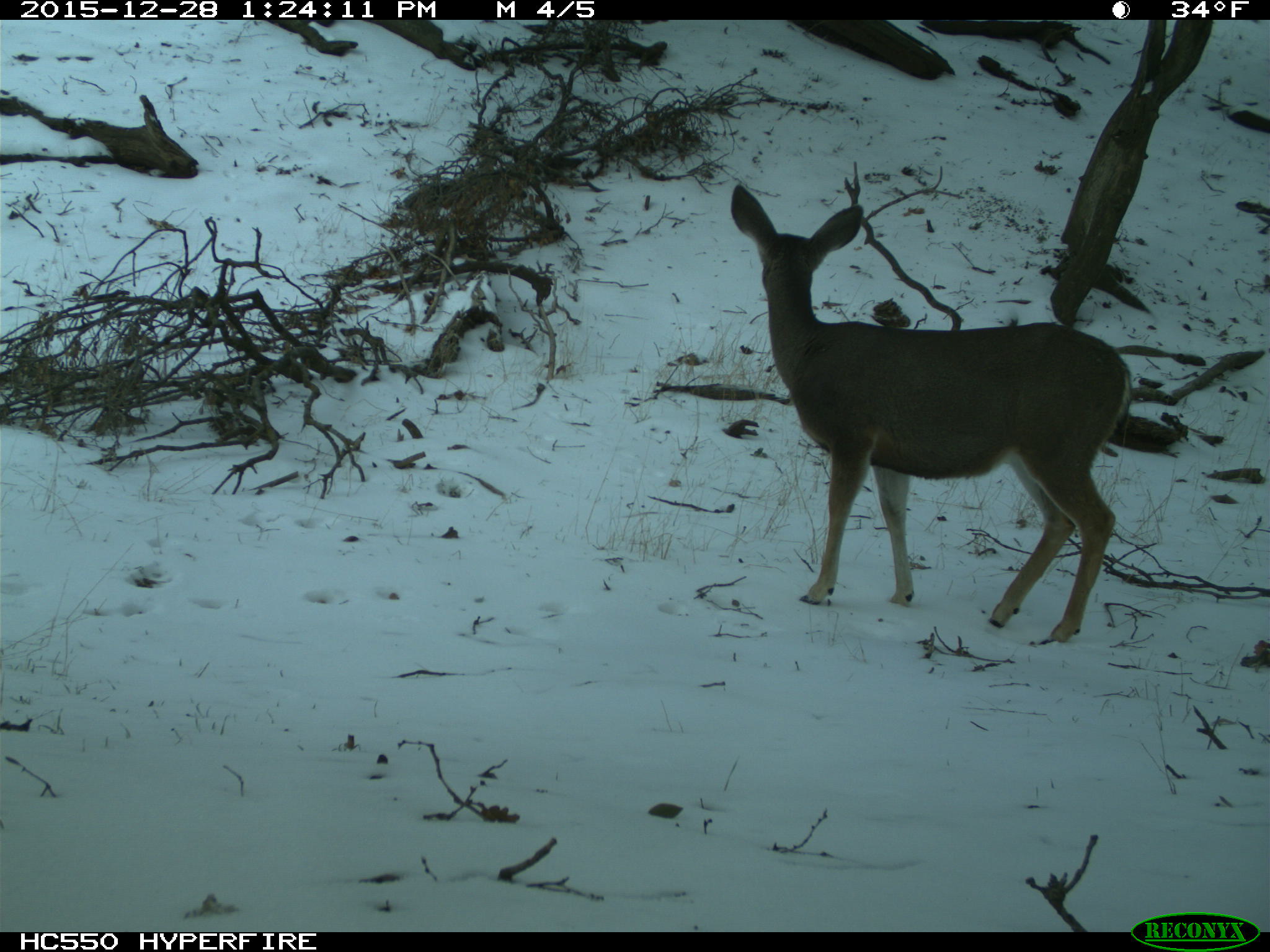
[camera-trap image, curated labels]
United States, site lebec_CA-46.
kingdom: Animalia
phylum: Chordata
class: Mammalia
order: Artiodactyla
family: Cervidae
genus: Odocoileus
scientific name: Odocoileus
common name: deer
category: unidentified deer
Unidentified deer (deer) (Odocoileus).